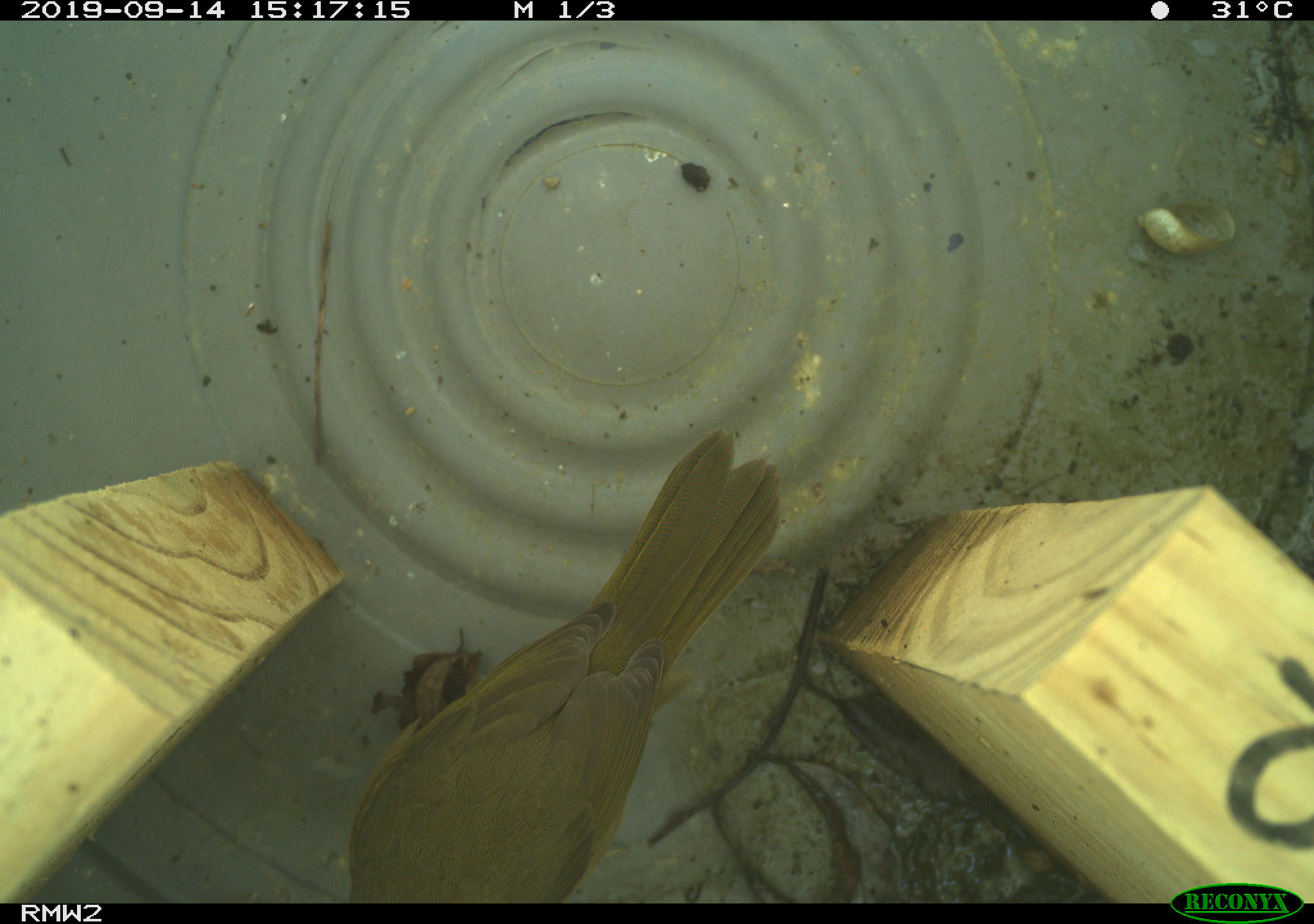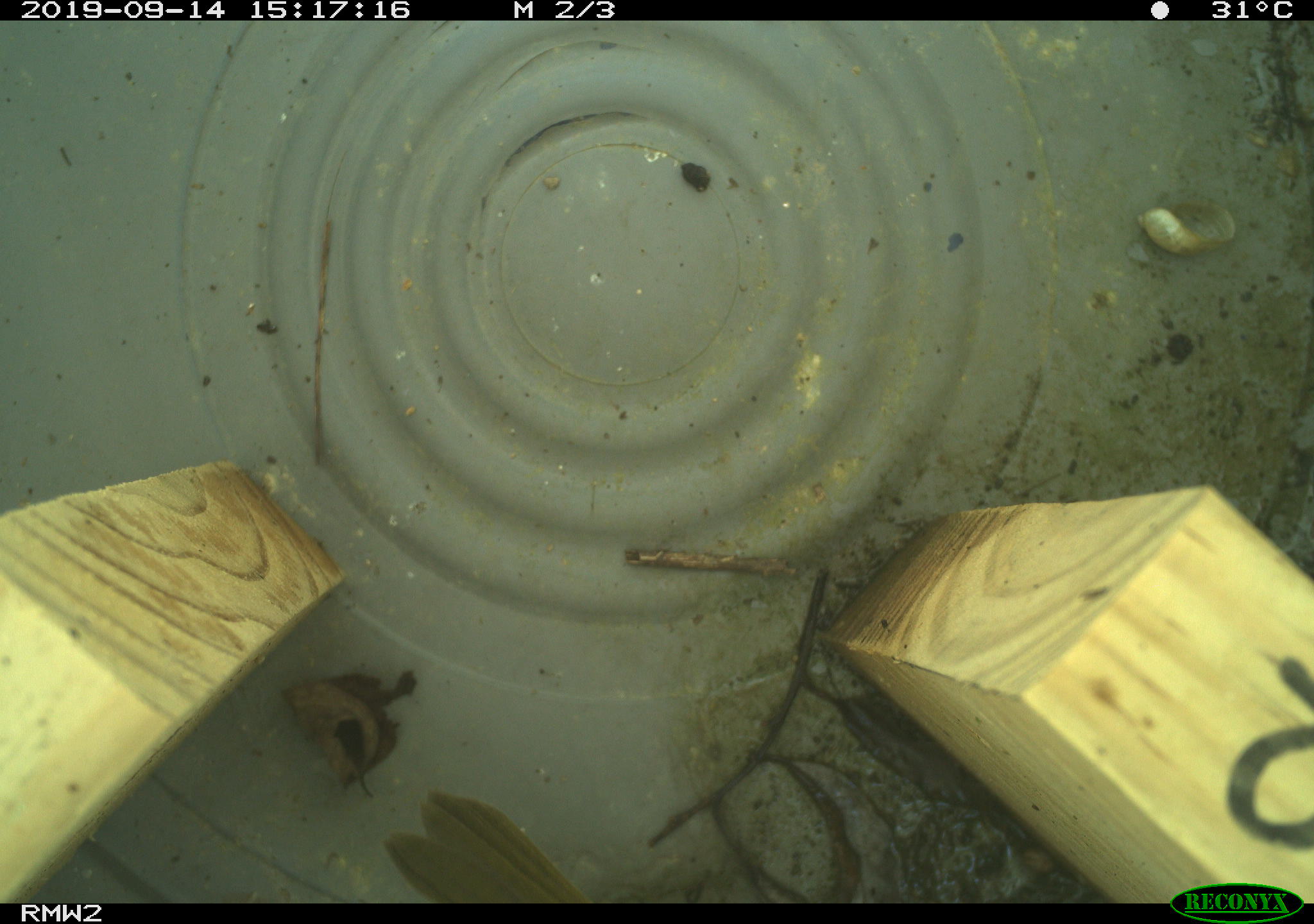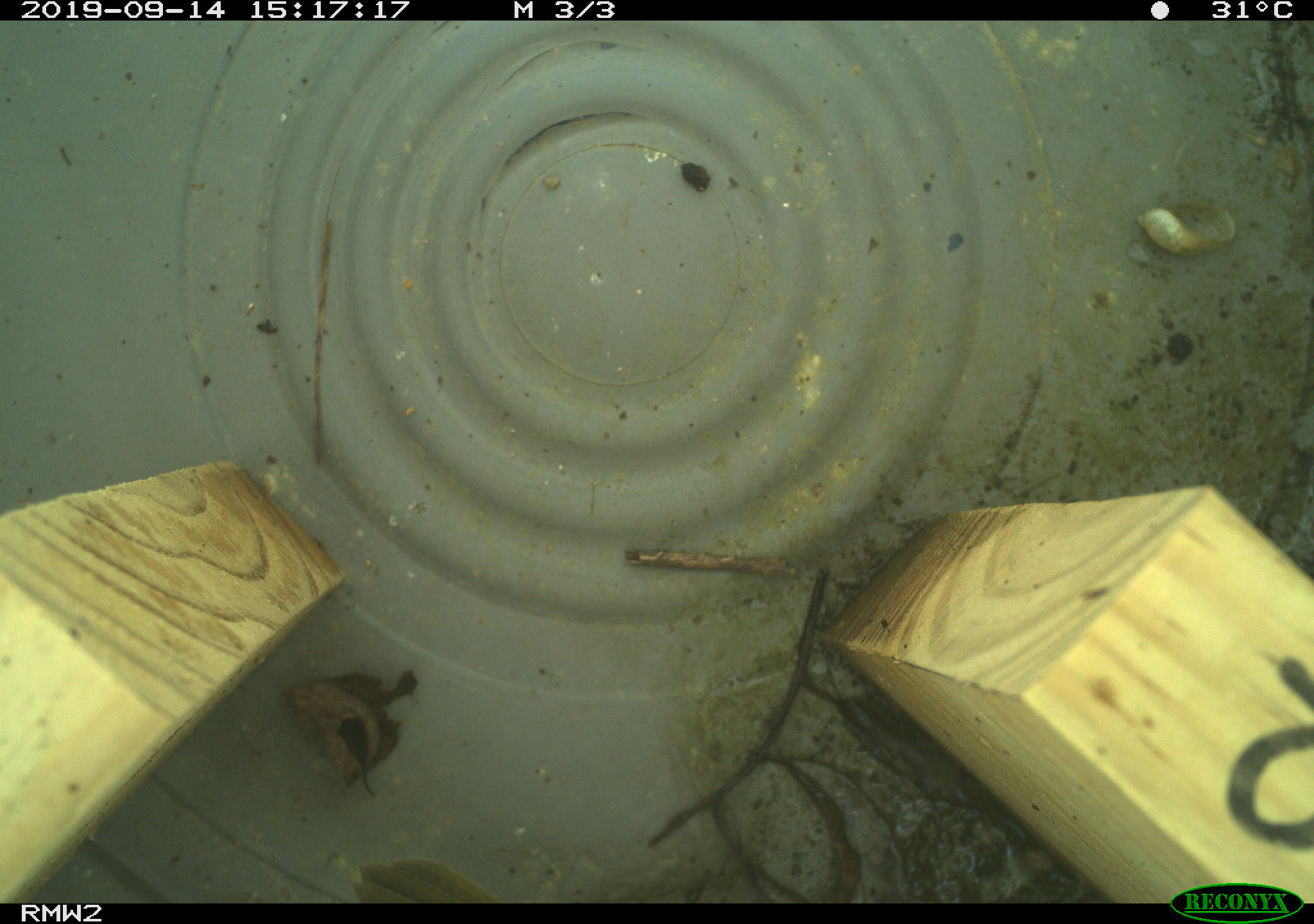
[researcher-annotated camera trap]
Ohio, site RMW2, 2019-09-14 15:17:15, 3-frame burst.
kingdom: Animalia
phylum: Chordata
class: Aves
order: Passeriformes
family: Parulidae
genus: Geothlypis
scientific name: Geothlypis trichas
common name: common yellowthroat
Common yellowthroat (Geothlypis trichas).